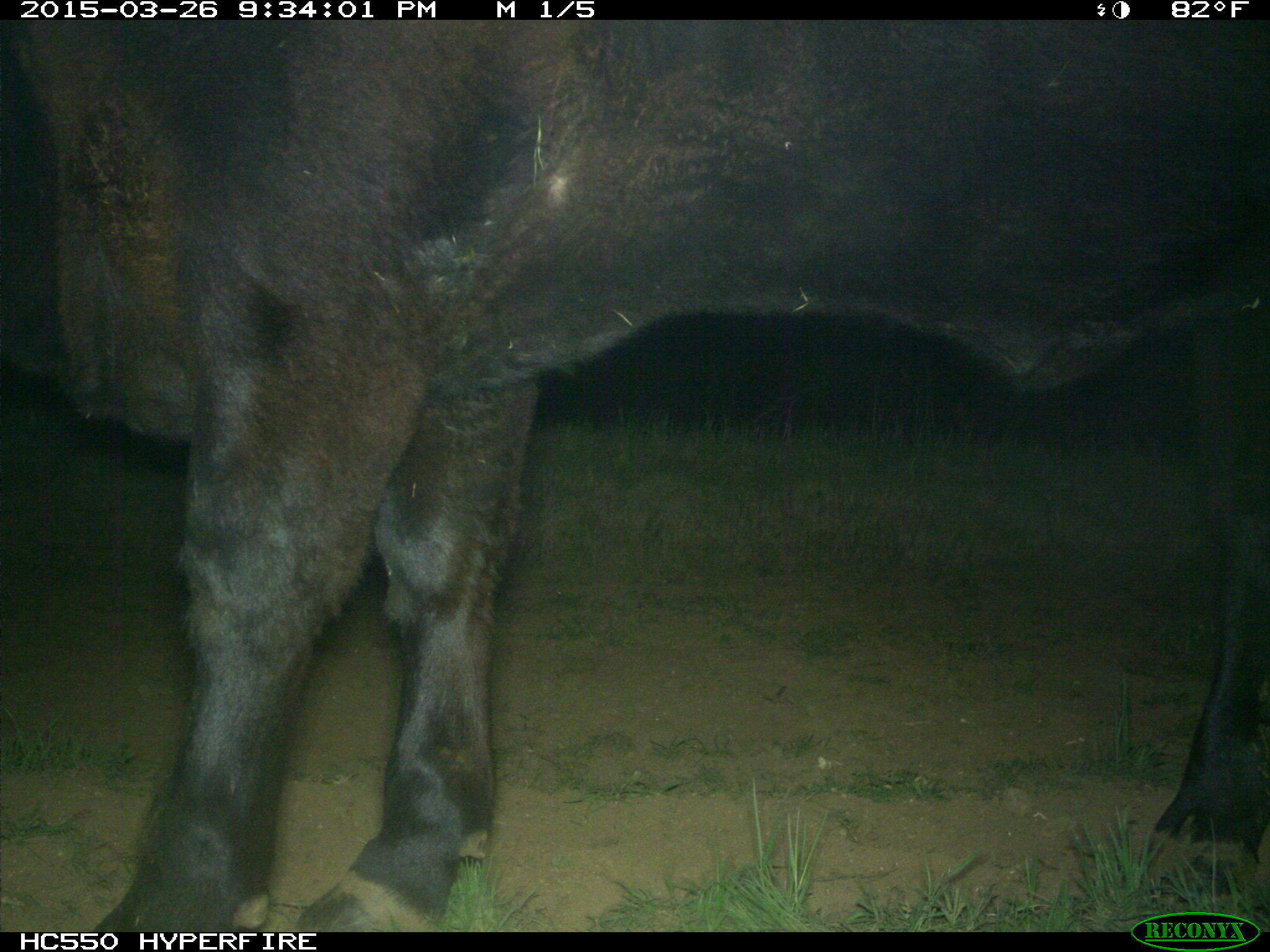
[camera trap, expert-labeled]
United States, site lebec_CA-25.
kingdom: Animalia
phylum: Chordata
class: Mammalia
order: Artiodactyla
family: Bovidae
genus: Bos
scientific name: Bos taurus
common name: domestic cow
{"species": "Bos taurus (domestic cow)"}